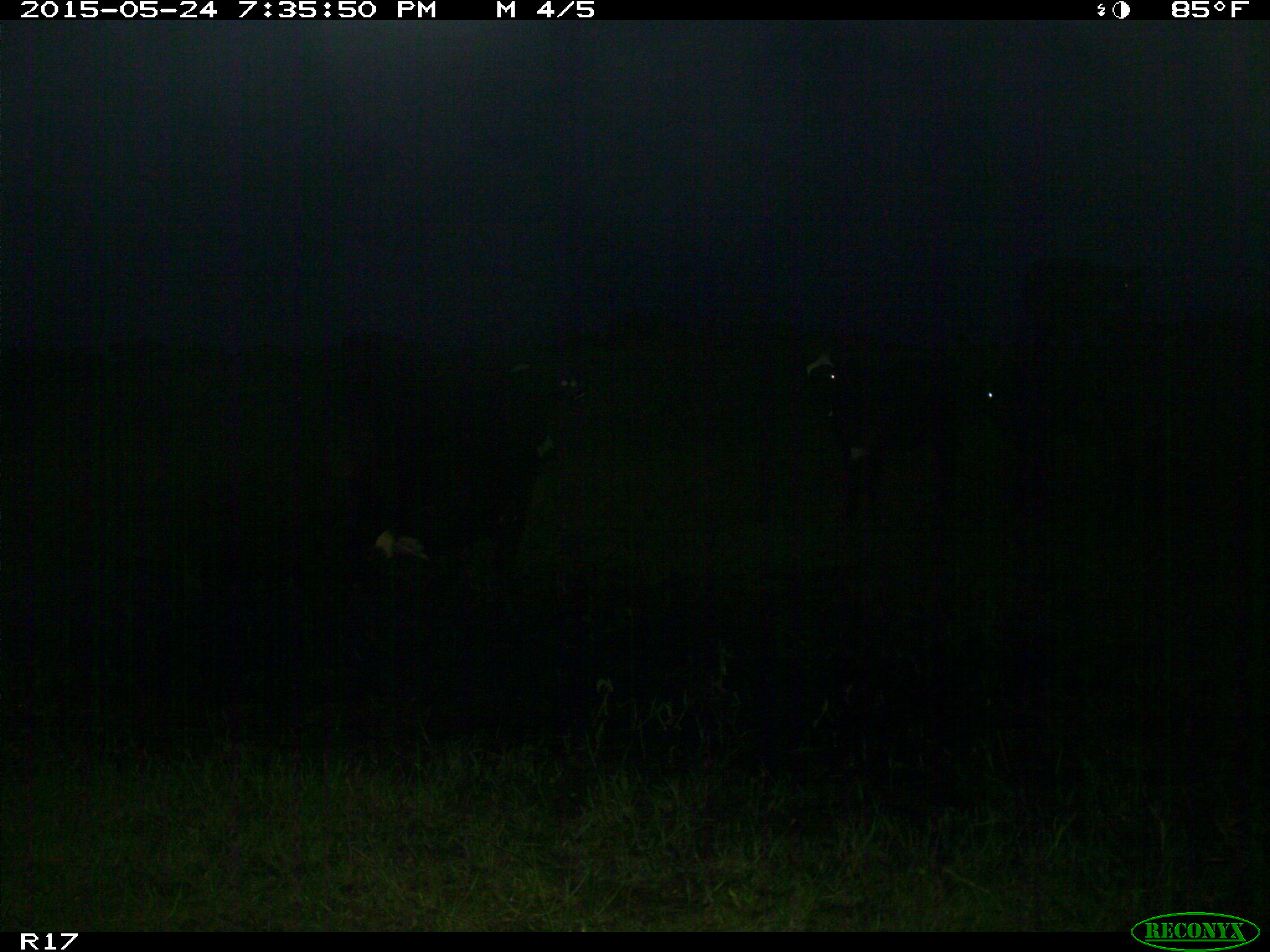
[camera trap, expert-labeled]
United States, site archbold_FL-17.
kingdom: Animalia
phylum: Chordata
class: Mammalia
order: Artiodactyla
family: Bovidae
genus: Bos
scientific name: Bos taurus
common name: domestic cow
Bos taurus (domestic cow).